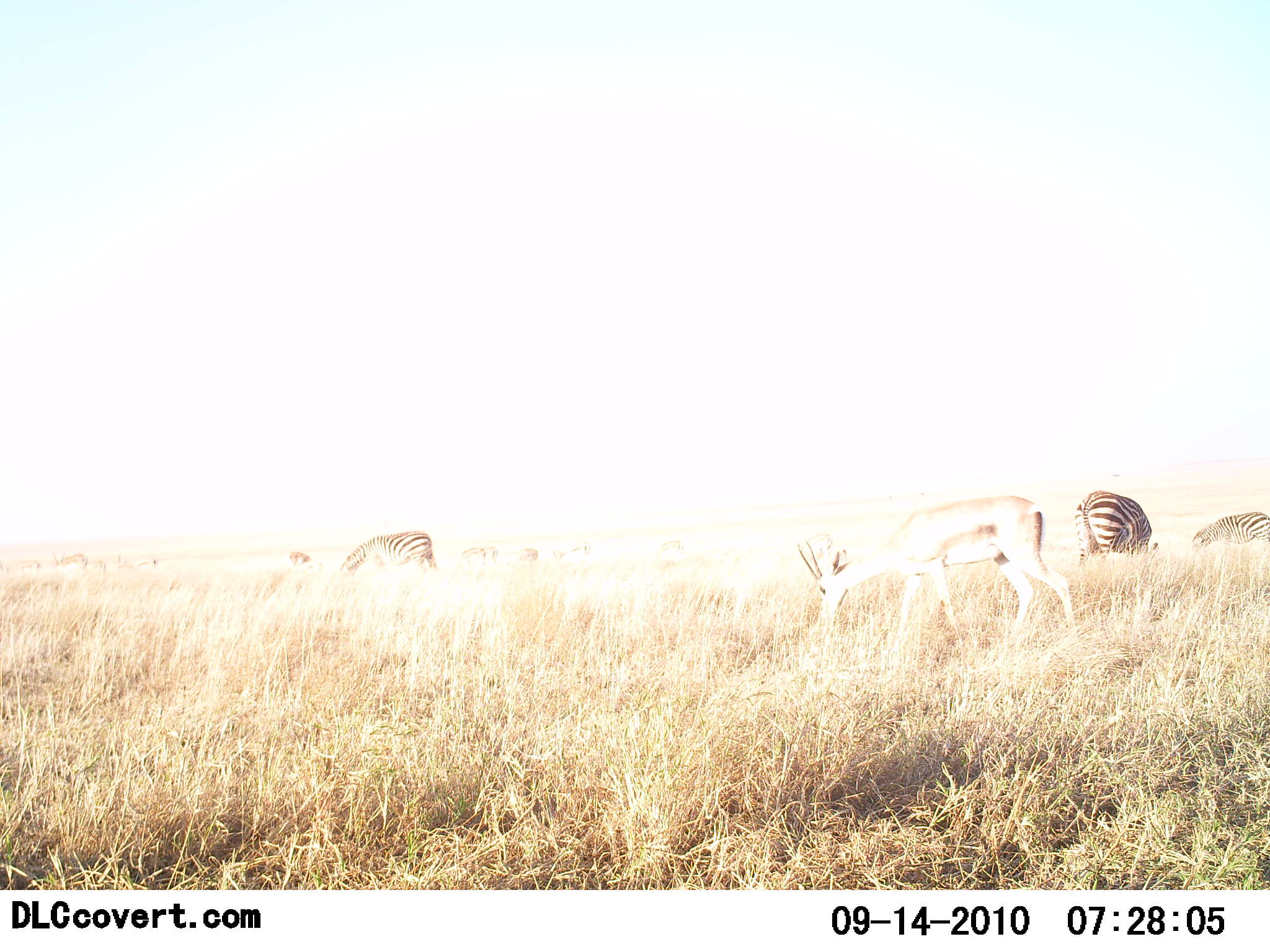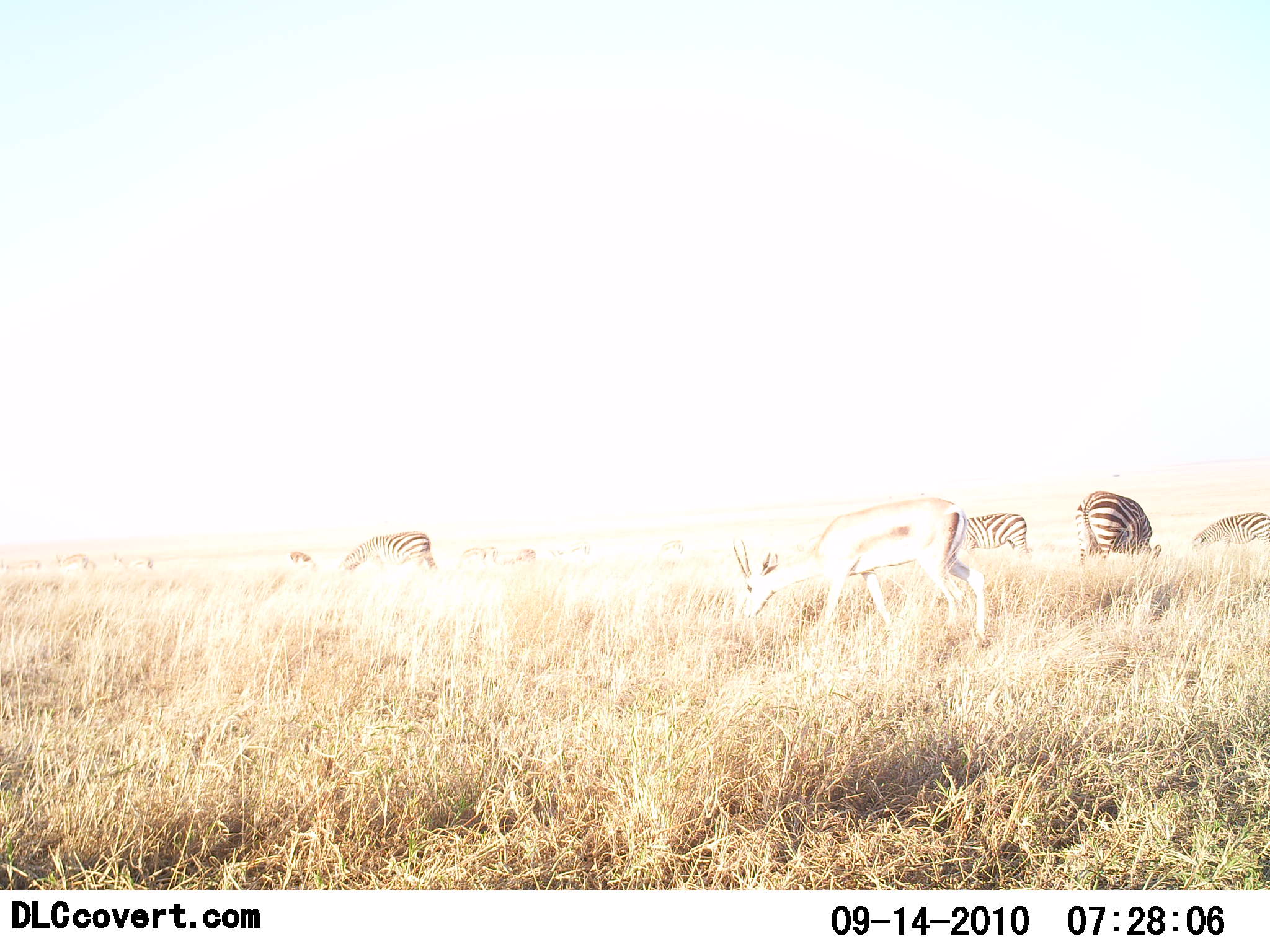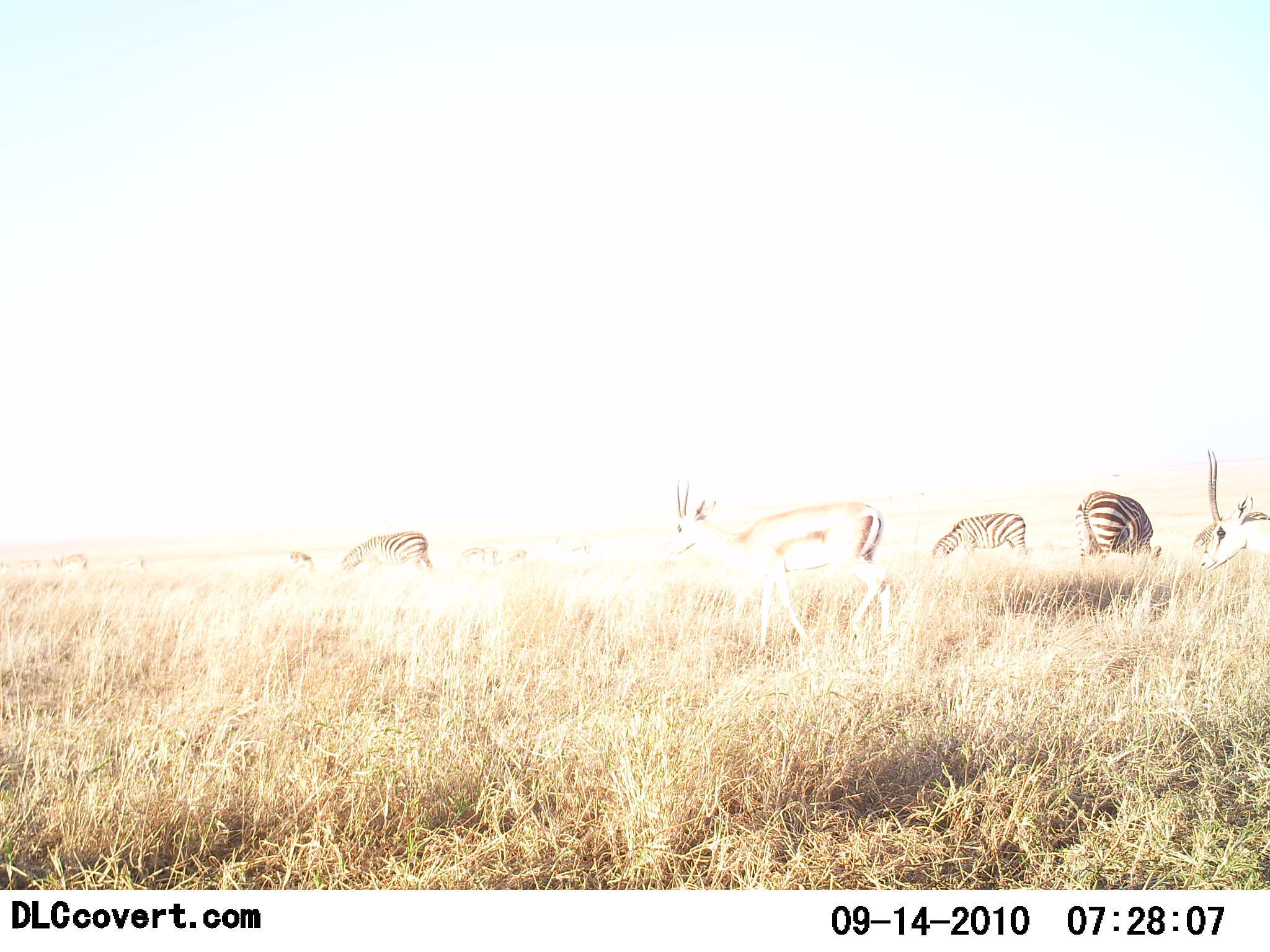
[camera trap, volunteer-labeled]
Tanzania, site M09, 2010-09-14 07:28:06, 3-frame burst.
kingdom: Animalia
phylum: Chordata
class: Mammalia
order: Artiodactyla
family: Bovidae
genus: Eudorcas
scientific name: Eudorcas thomsonii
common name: thomson's gazelle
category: gazellethomsons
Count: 2.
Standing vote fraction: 18%.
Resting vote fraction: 0%.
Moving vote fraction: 71%.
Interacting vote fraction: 0%.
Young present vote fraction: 0%.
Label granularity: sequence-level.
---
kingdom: Animalia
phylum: Chordata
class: Mammalia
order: Perissodactyla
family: Equidae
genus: Equus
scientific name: Equus quagga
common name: plains zebra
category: zebra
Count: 4.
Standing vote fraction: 28%.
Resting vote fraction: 8%.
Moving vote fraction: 4%.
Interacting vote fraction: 4%.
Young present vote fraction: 0%.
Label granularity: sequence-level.